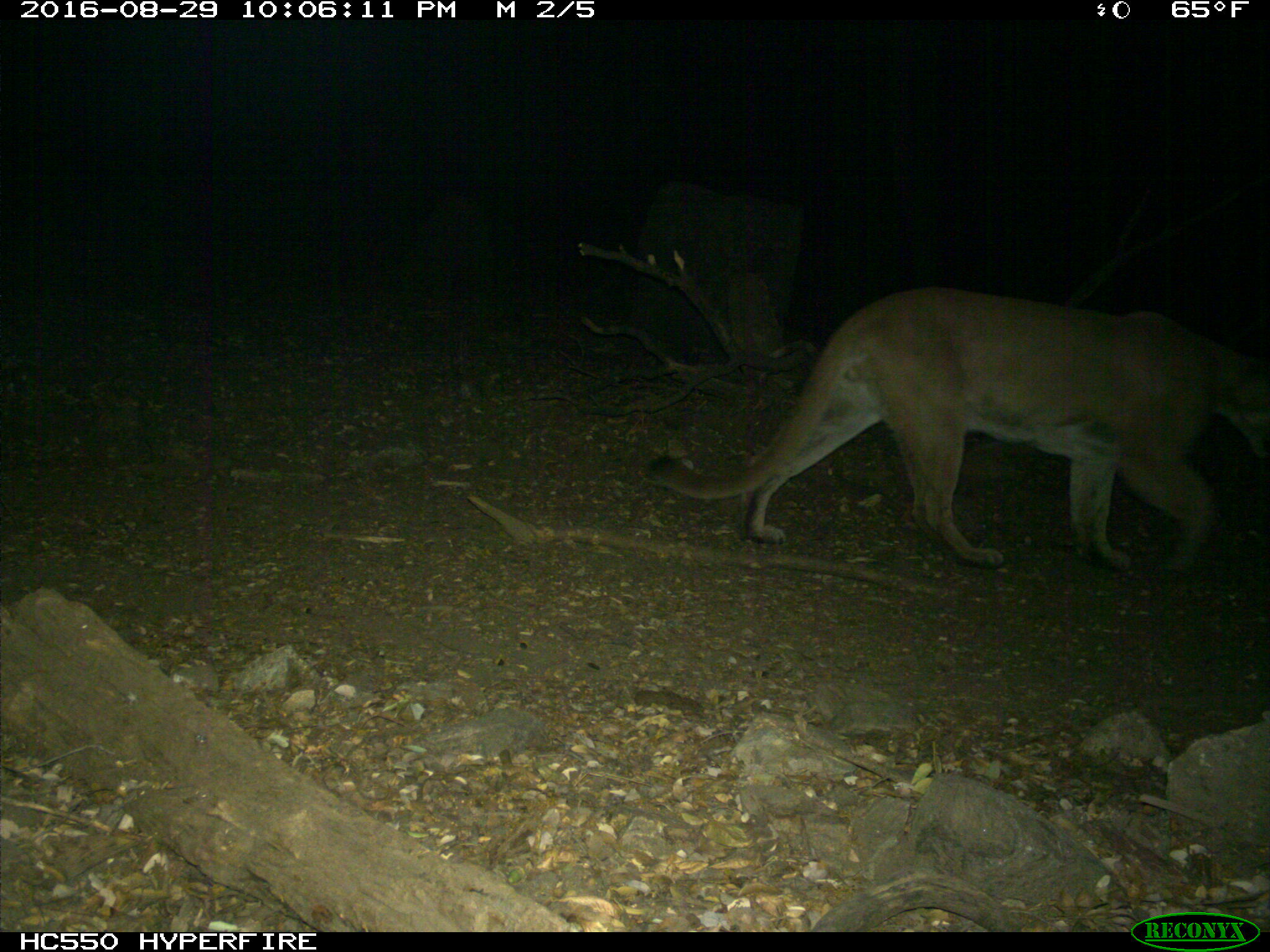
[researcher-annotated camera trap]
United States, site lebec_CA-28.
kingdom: Animalia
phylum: Chordata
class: Mammalia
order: Carnivora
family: Felidae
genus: Puma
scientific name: Puma concolor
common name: mountain lion